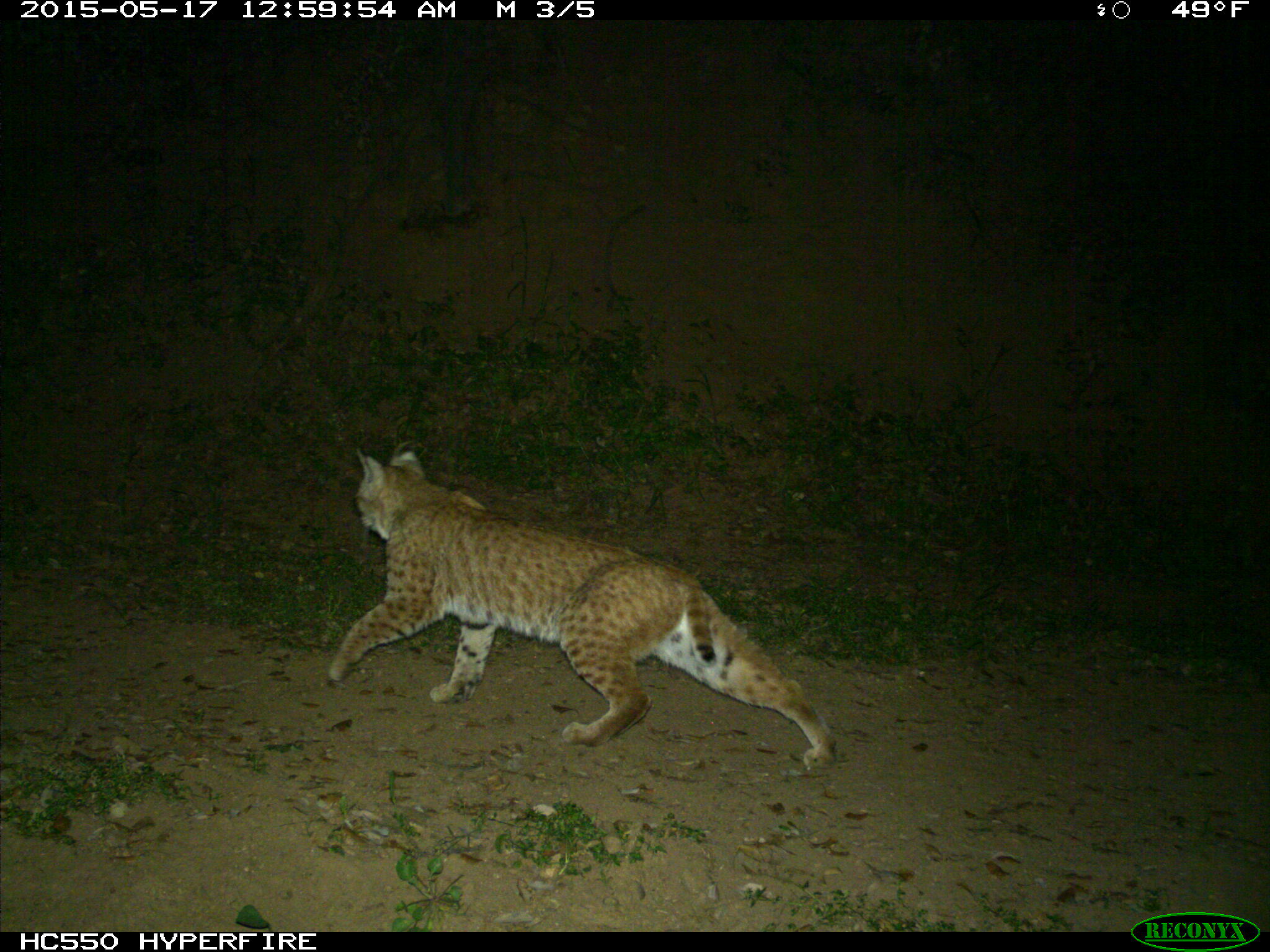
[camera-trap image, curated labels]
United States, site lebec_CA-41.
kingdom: Animalia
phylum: Chordata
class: Mammalia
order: Carnivora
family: Felidae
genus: Lynx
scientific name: Lynx rufus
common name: bobcat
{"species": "Lynx rufus (bobcat)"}